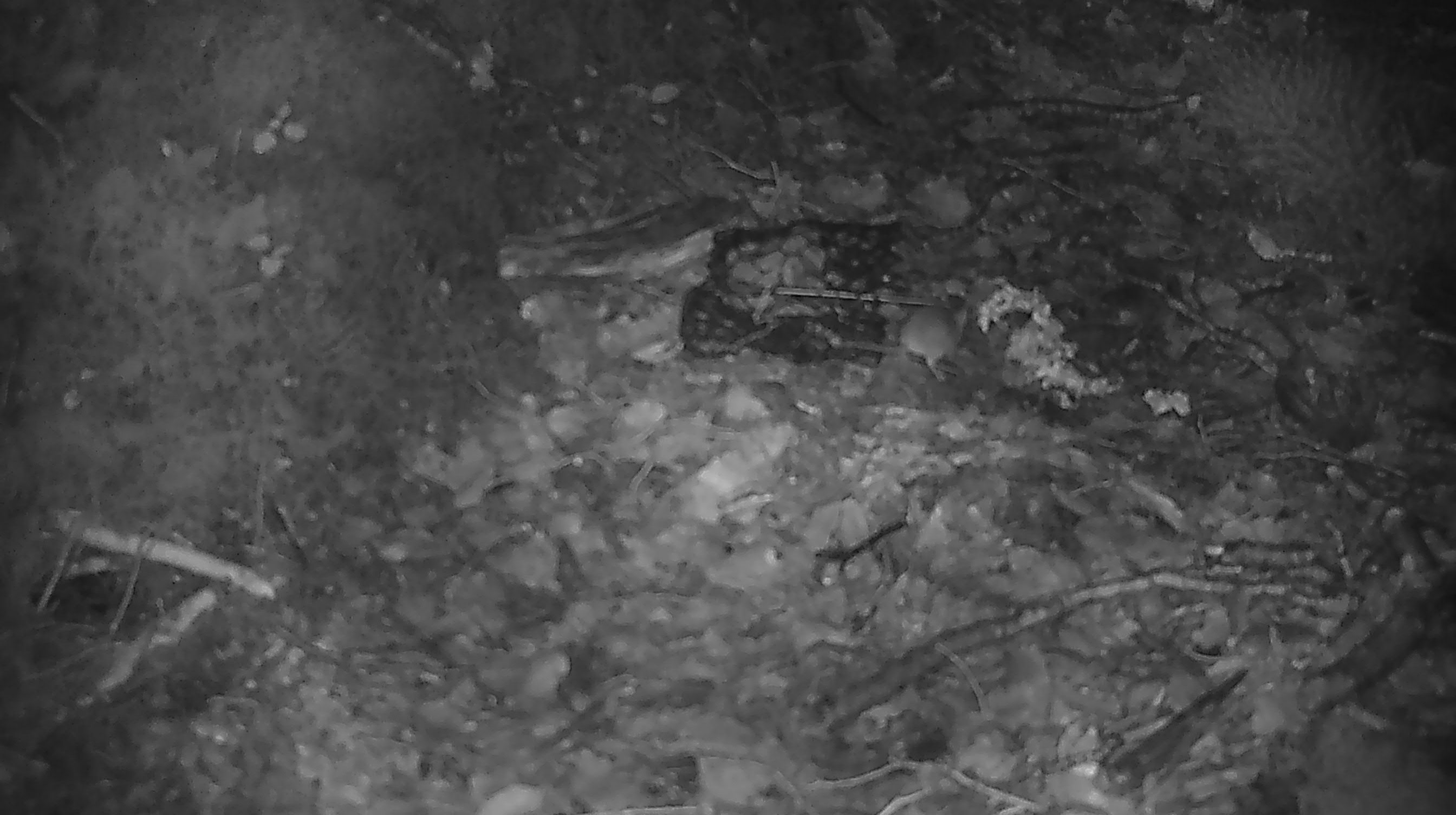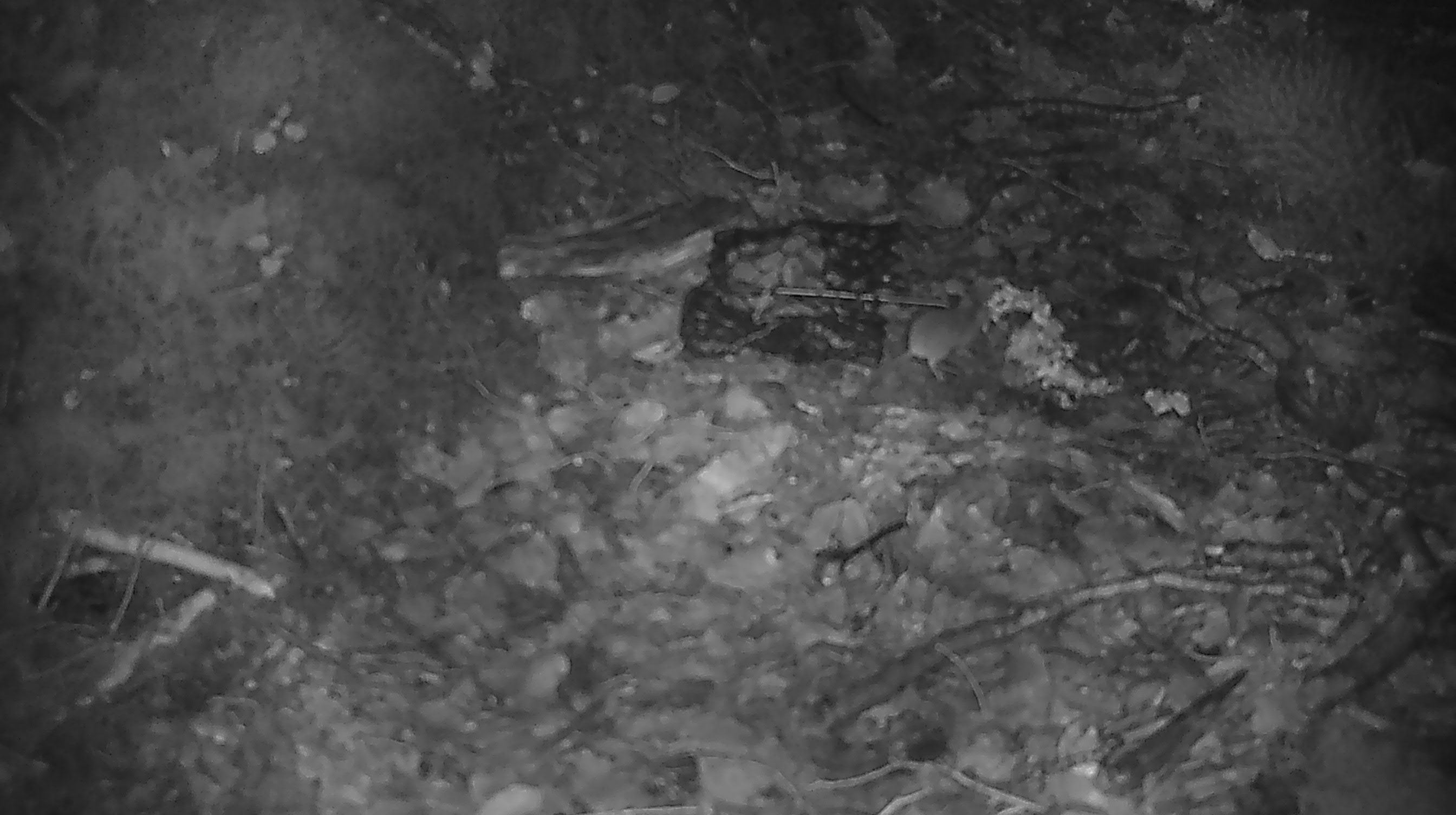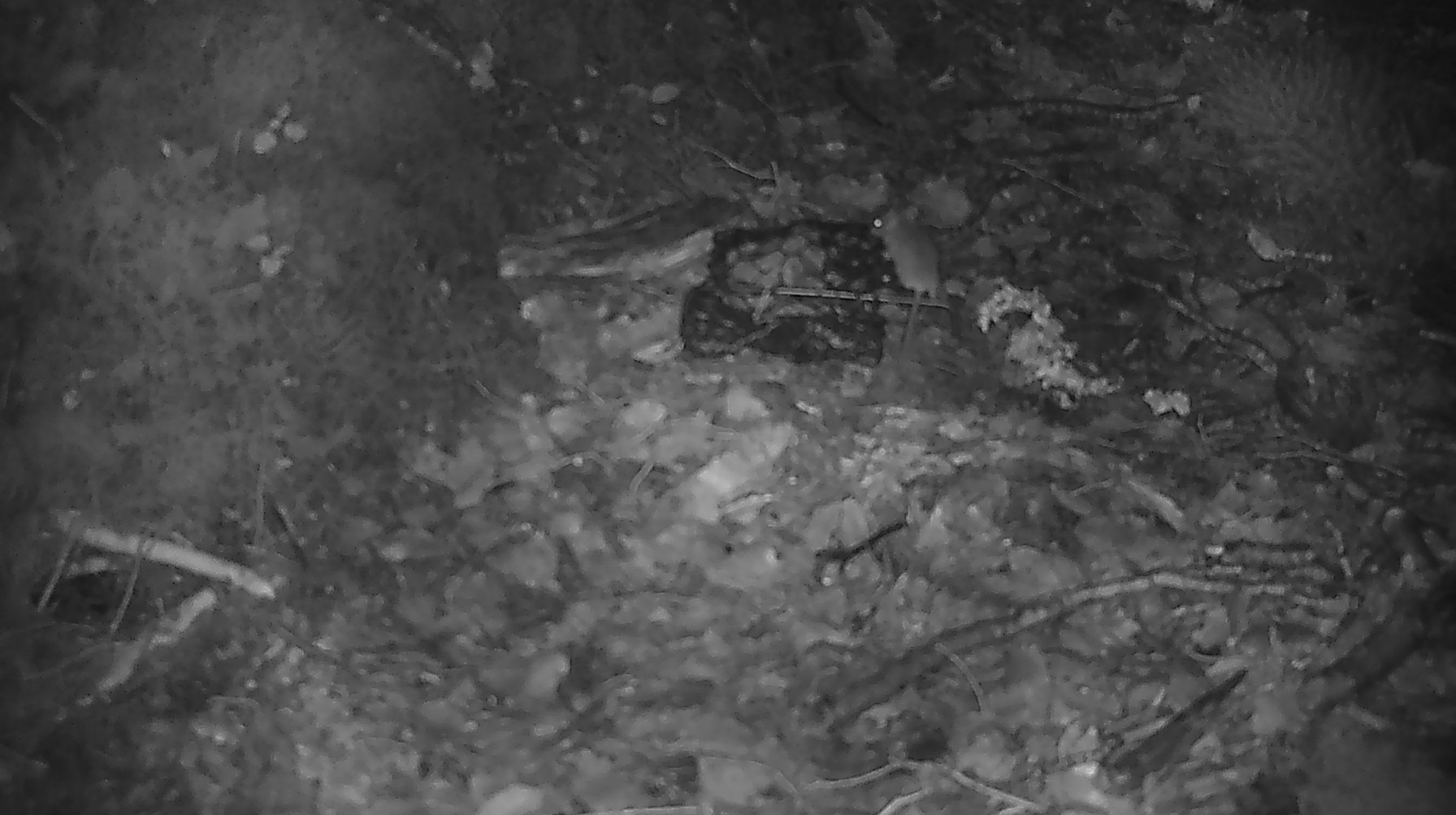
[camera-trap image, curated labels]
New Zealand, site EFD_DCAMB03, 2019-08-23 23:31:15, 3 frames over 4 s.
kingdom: Animalia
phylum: Chordata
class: Mammalia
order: Rodentia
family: Muridae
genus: Mus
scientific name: Mus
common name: mouse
Mouse (Mus).